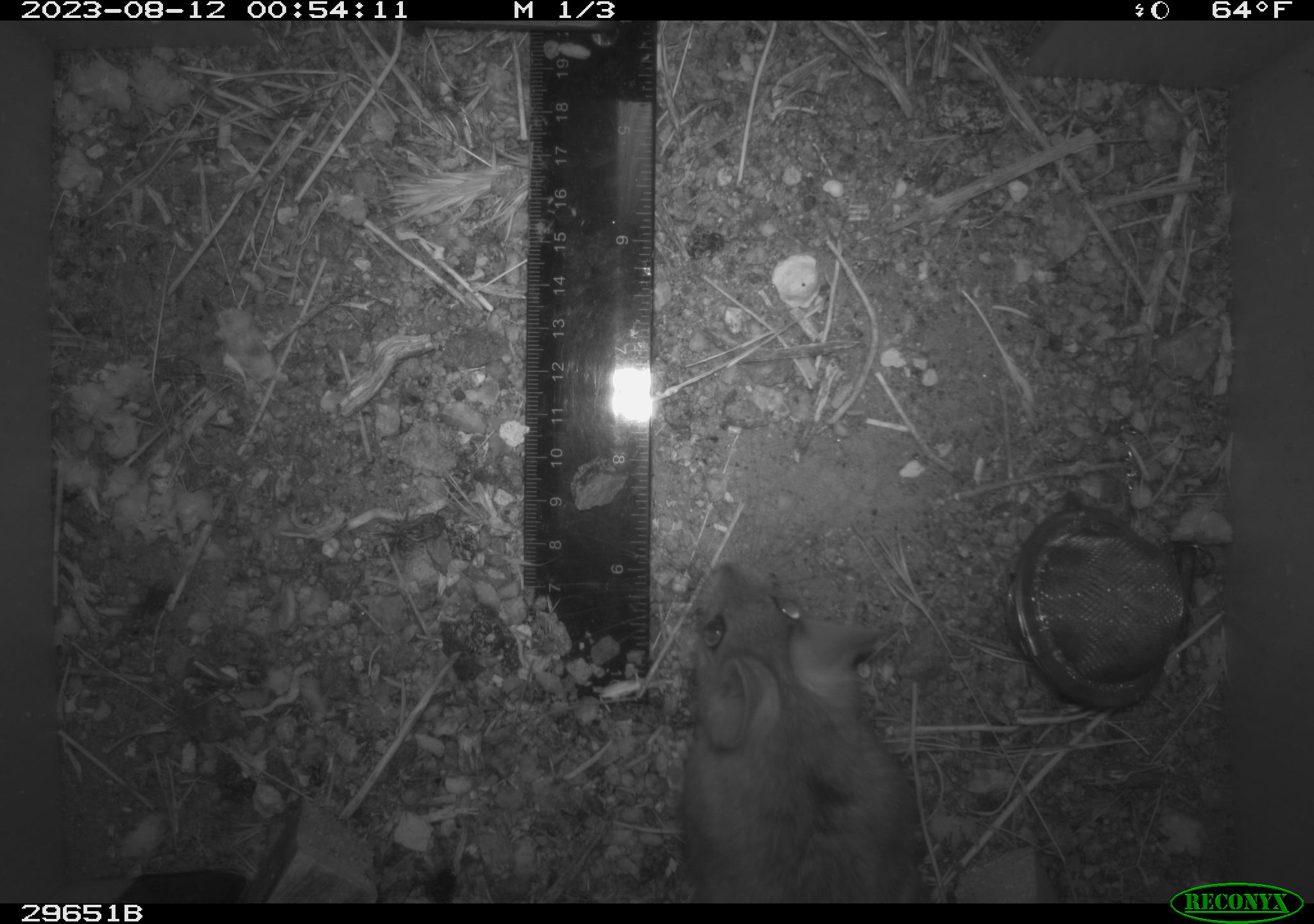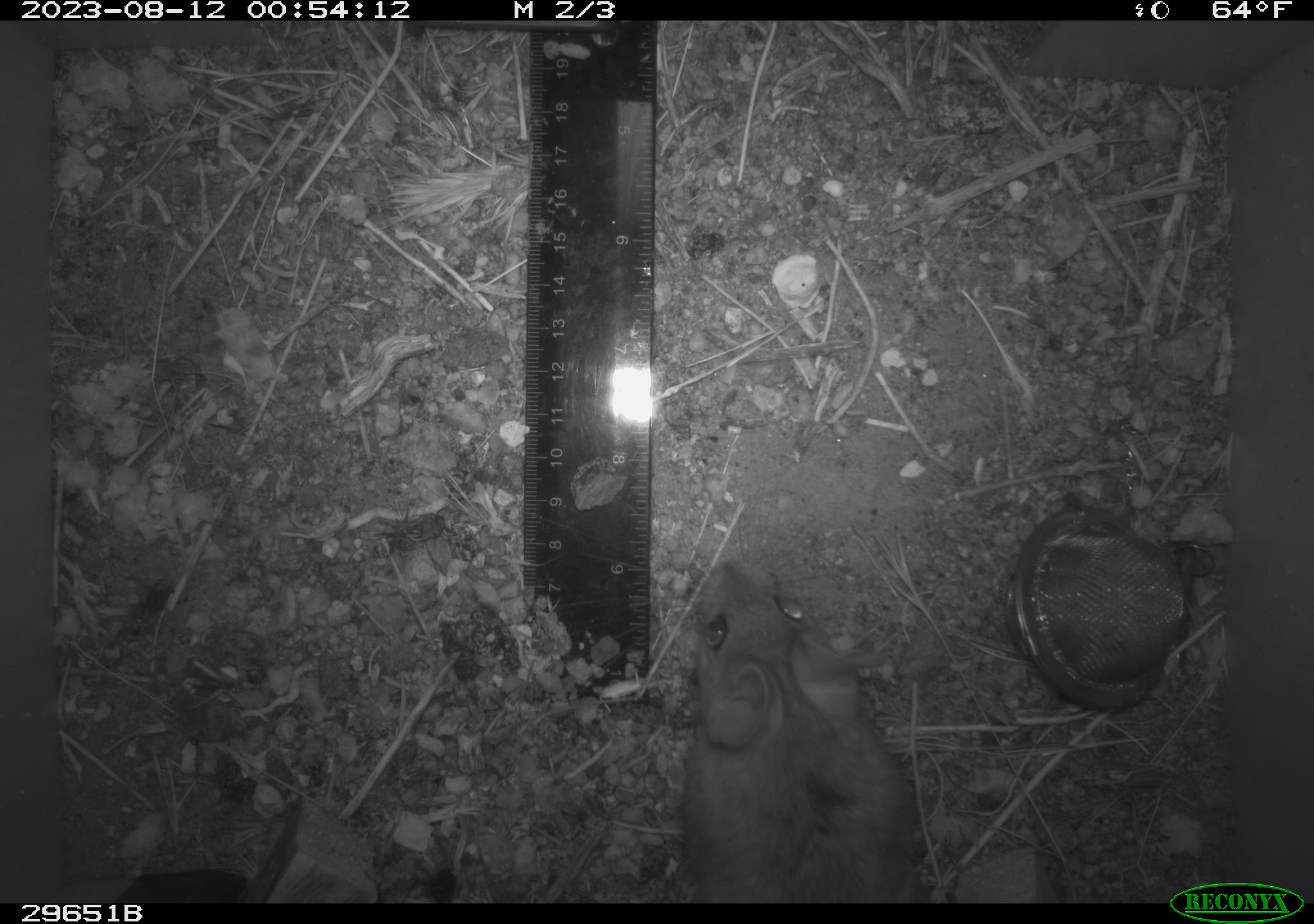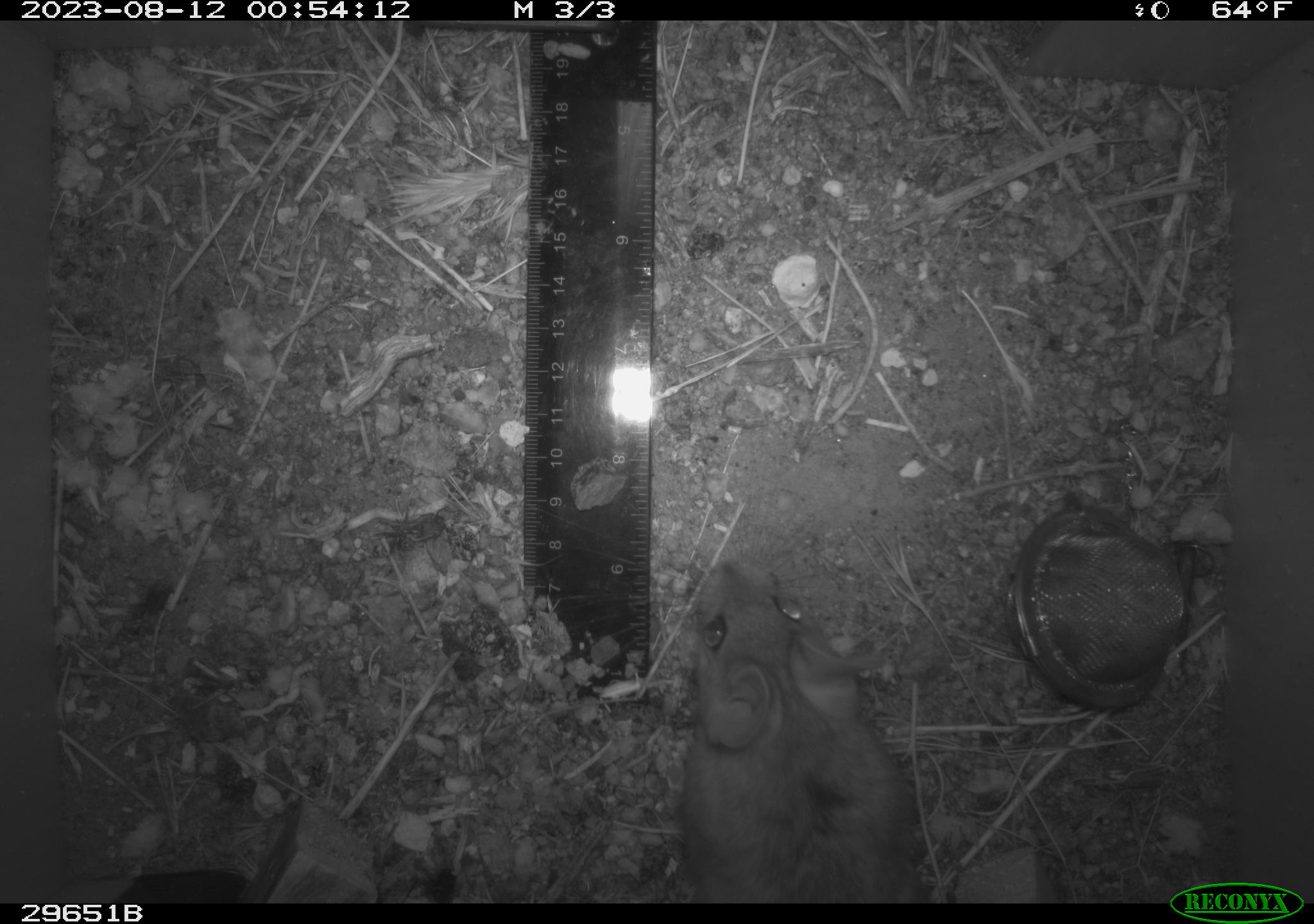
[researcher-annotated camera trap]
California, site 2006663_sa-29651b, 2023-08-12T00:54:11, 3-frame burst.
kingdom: Animalia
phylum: Chordata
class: Mammalia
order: Rodentia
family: Cricetidae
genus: Neotoma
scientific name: Neotoma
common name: pack rat or woodrat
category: neotoma species